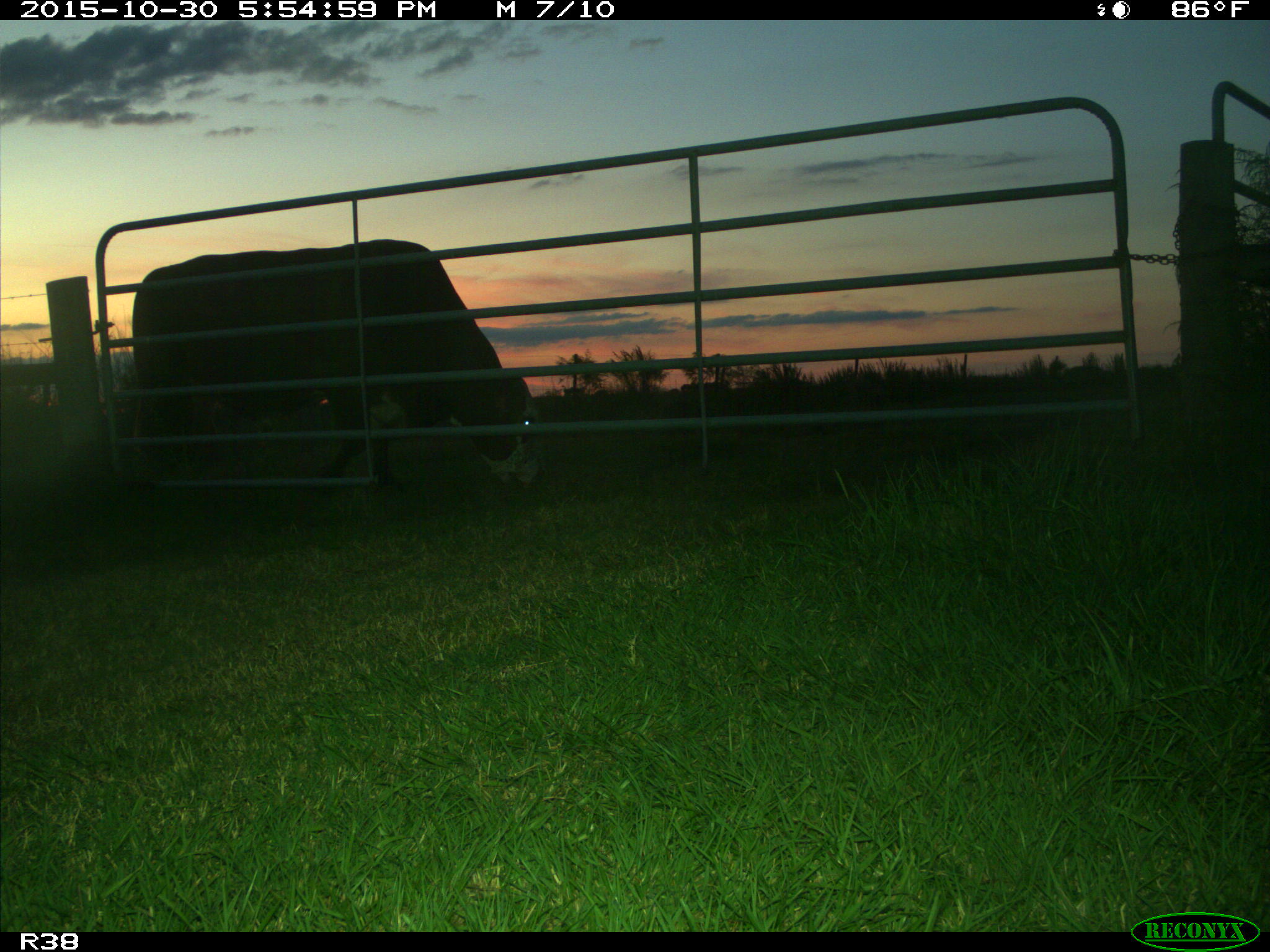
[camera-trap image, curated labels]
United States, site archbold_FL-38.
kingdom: Animalia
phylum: Chordata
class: Mammalia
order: Artiodactyla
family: Bovidae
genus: Bos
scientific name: Bos taurus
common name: domestic cow